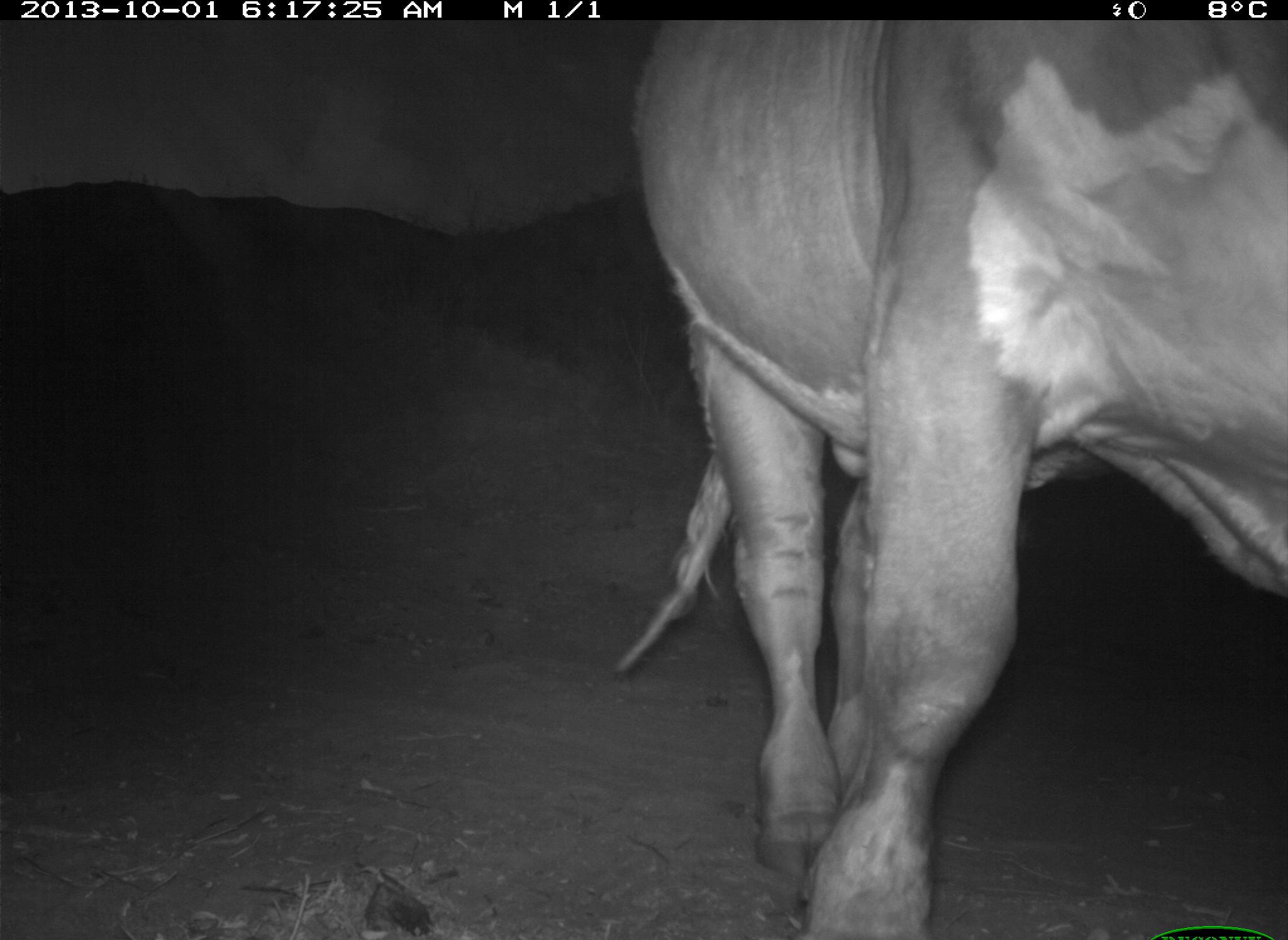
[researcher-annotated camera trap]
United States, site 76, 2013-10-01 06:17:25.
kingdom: Animalia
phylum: Chordata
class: Mammalia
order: Artiodactyla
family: Bovidae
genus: Bos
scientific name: Bos taurus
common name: cow